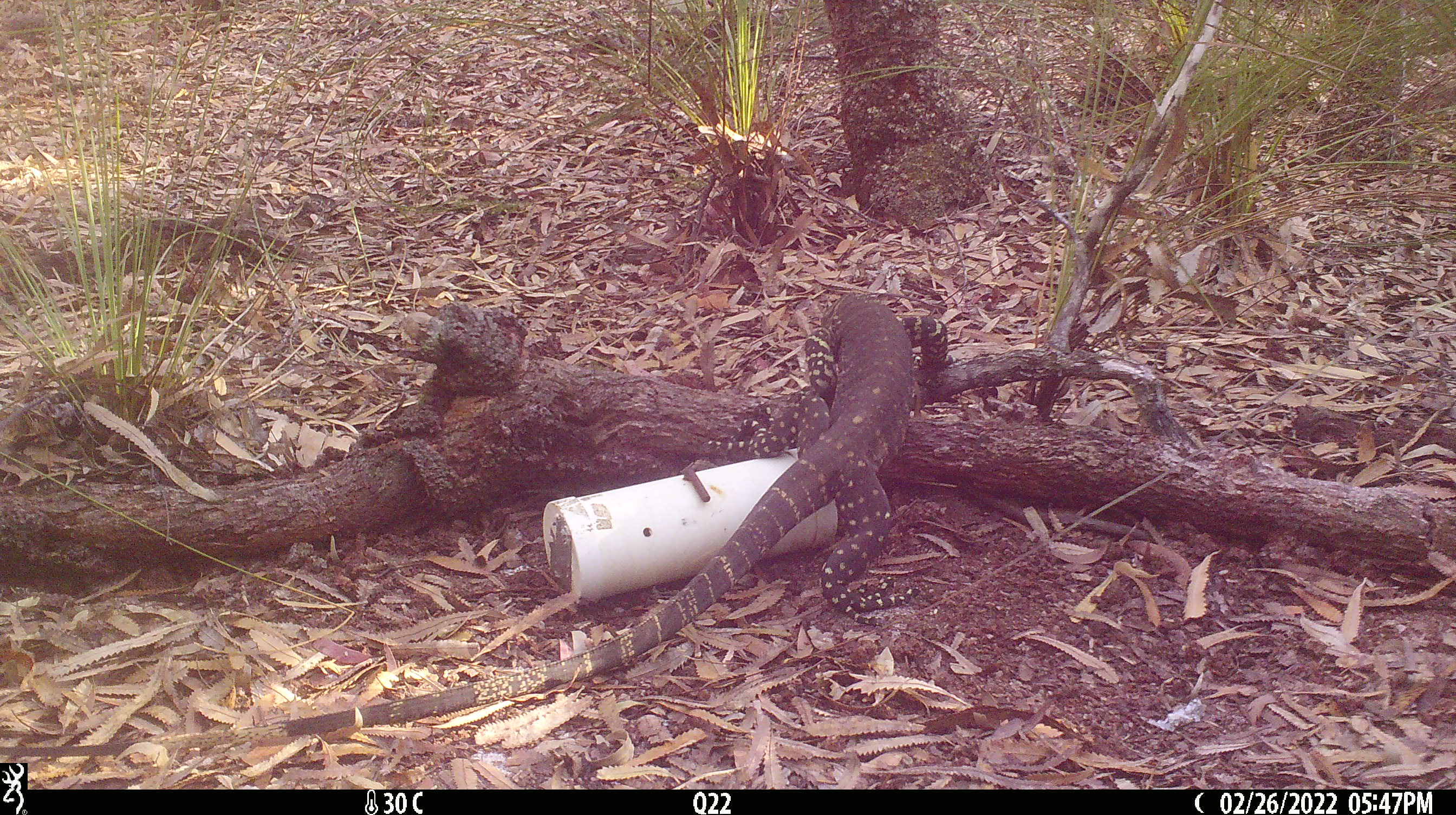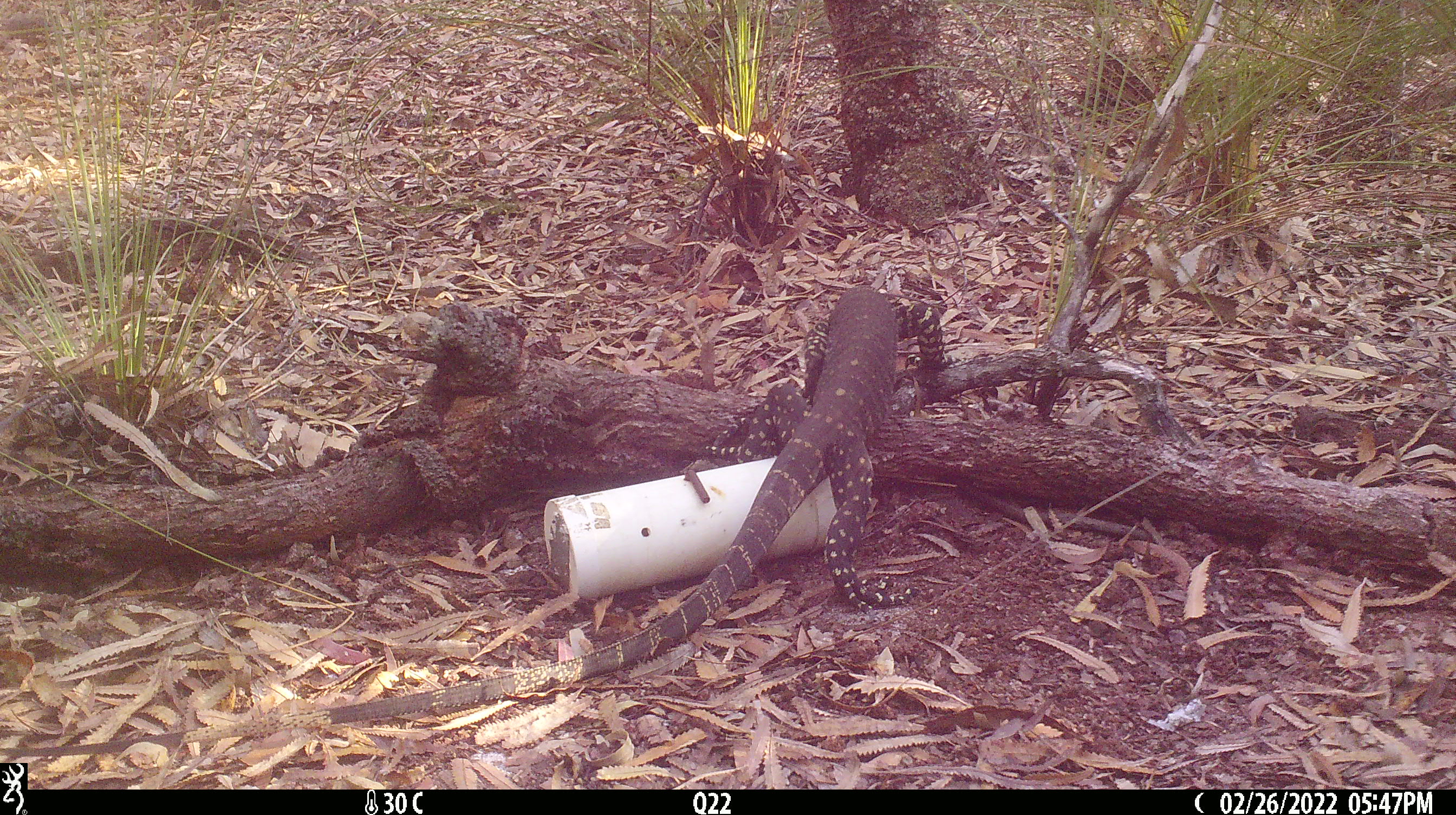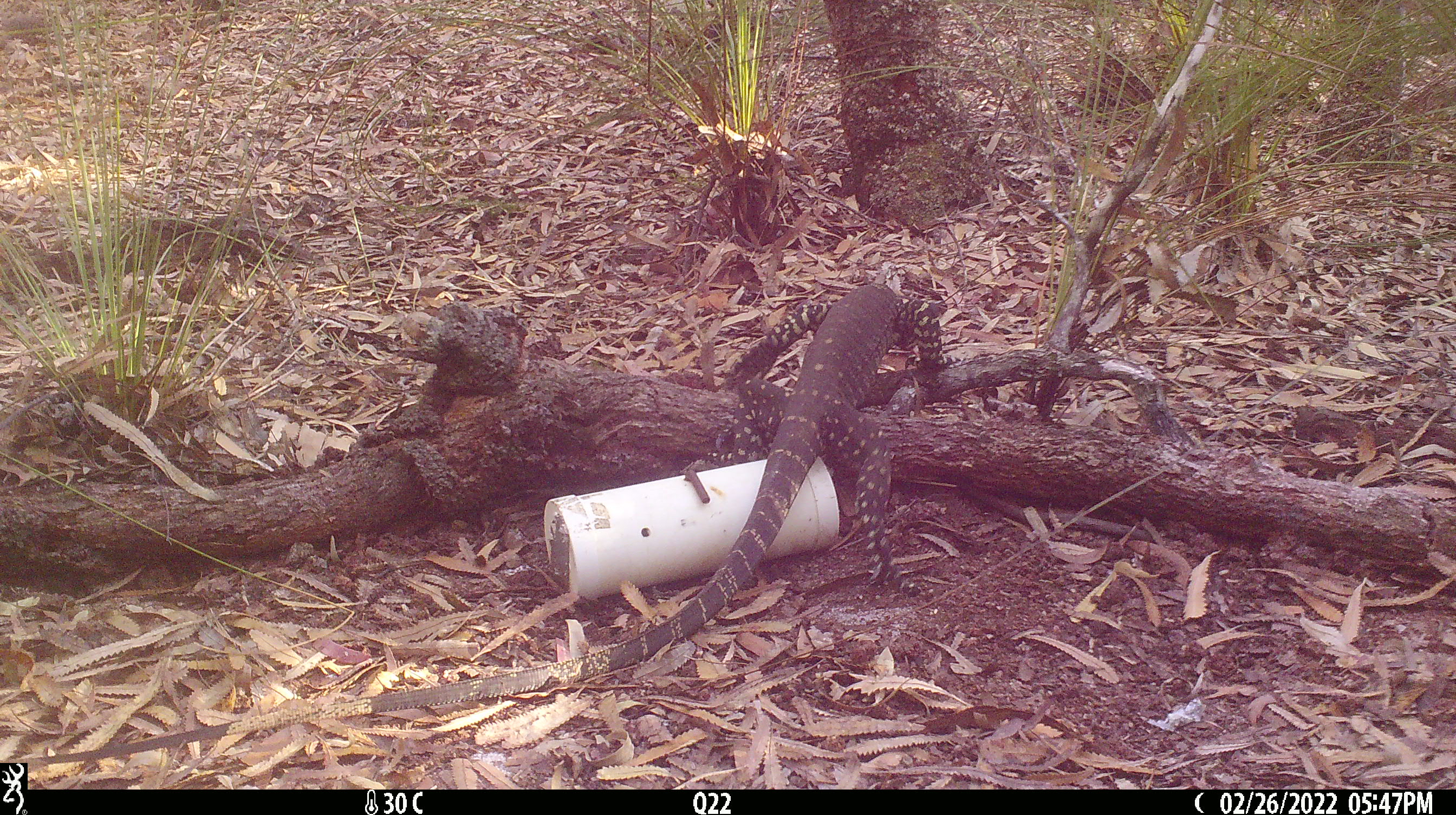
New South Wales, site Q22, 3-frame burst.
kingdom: Animalia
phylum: Chordata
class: Reptilia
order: Squamata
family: Varanidae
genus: Varanus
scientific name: Varanus varius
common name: lace monitor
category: goanna